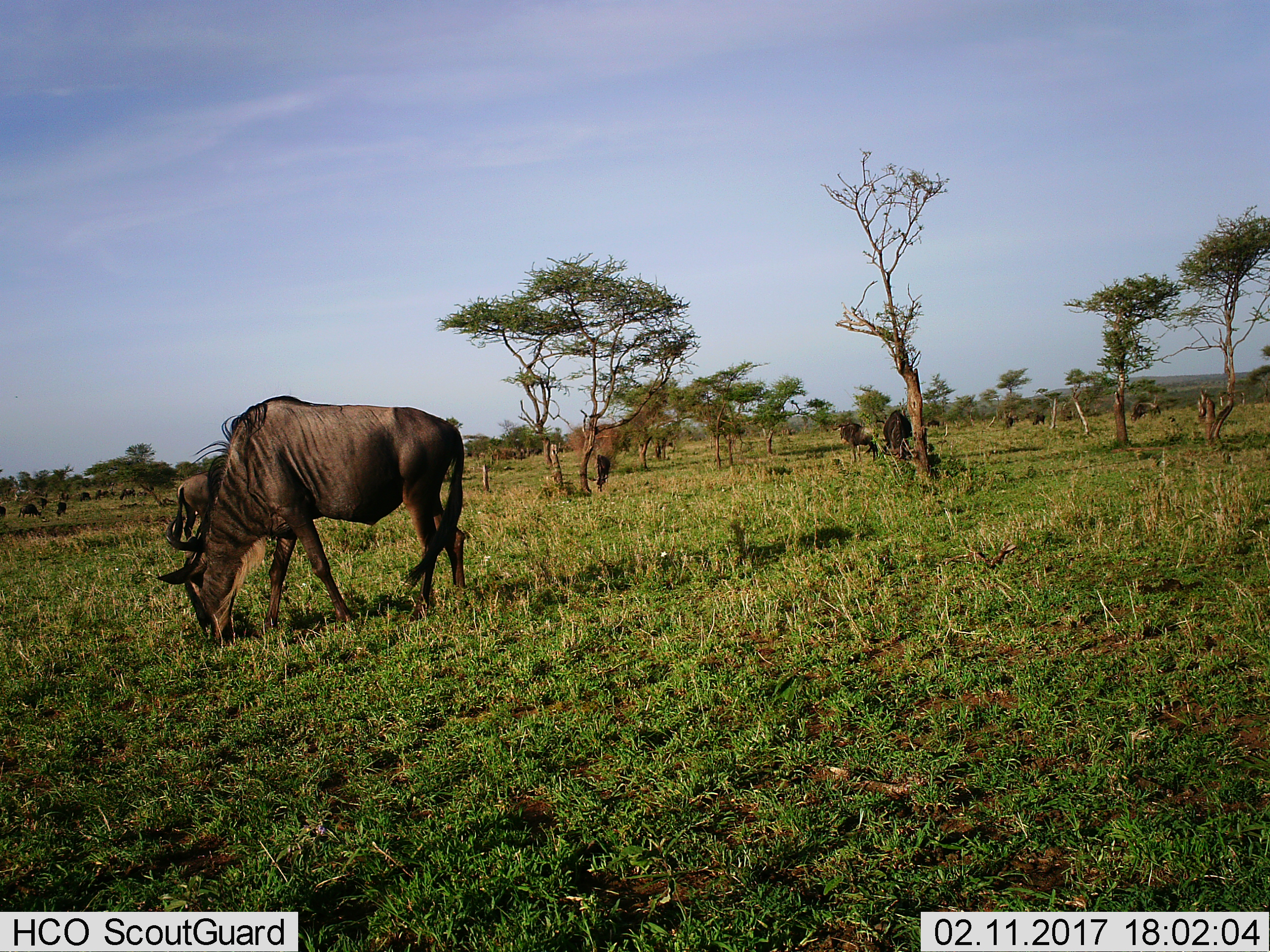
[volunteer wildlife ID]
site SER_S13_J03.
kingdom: Animalia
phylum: Chordata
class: Mammalia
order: Artiodactyla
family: Bovidae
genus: Connochaetes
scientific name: Connochaetes taurinus taurinus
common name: blue wildebeest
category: wildebeestblue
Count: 11-50.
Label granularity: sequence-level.